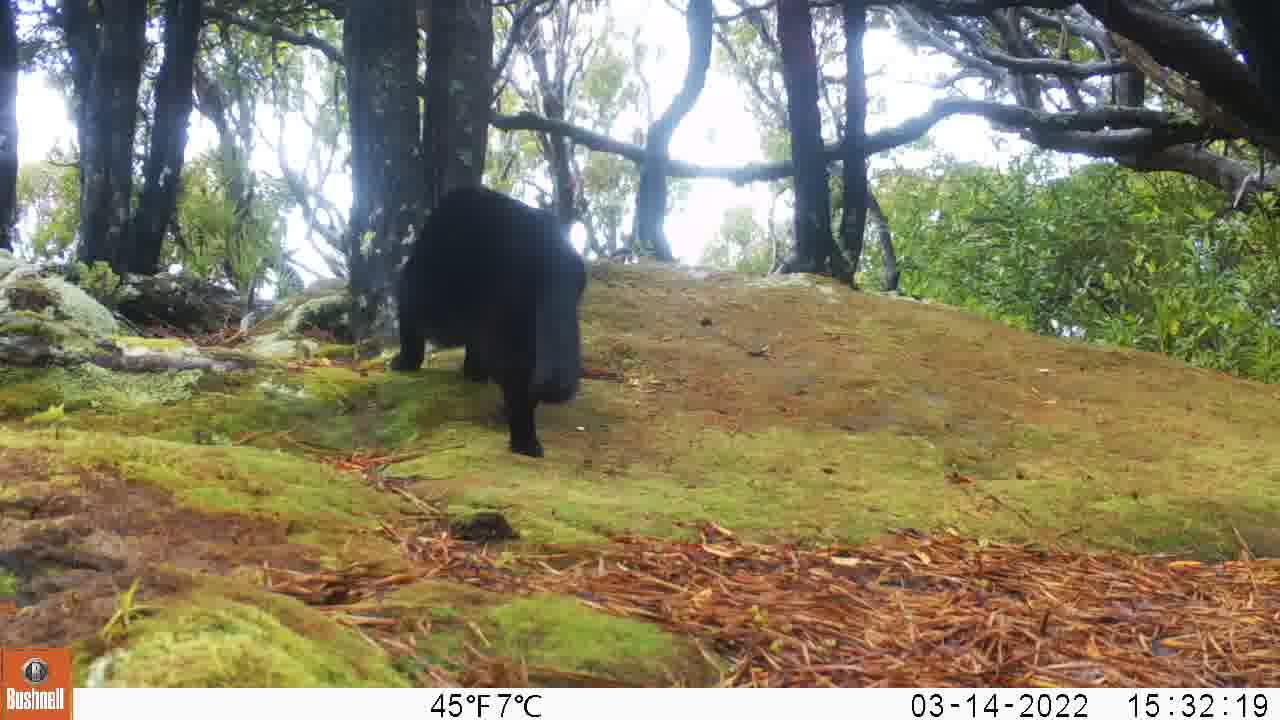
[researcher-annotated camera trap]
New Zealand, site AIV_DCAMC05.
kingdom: Animalia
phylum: Chordata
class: Mammalia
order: Carnivora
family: Felidae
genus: Felis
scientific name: Felis catus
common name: domestic cat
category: cat